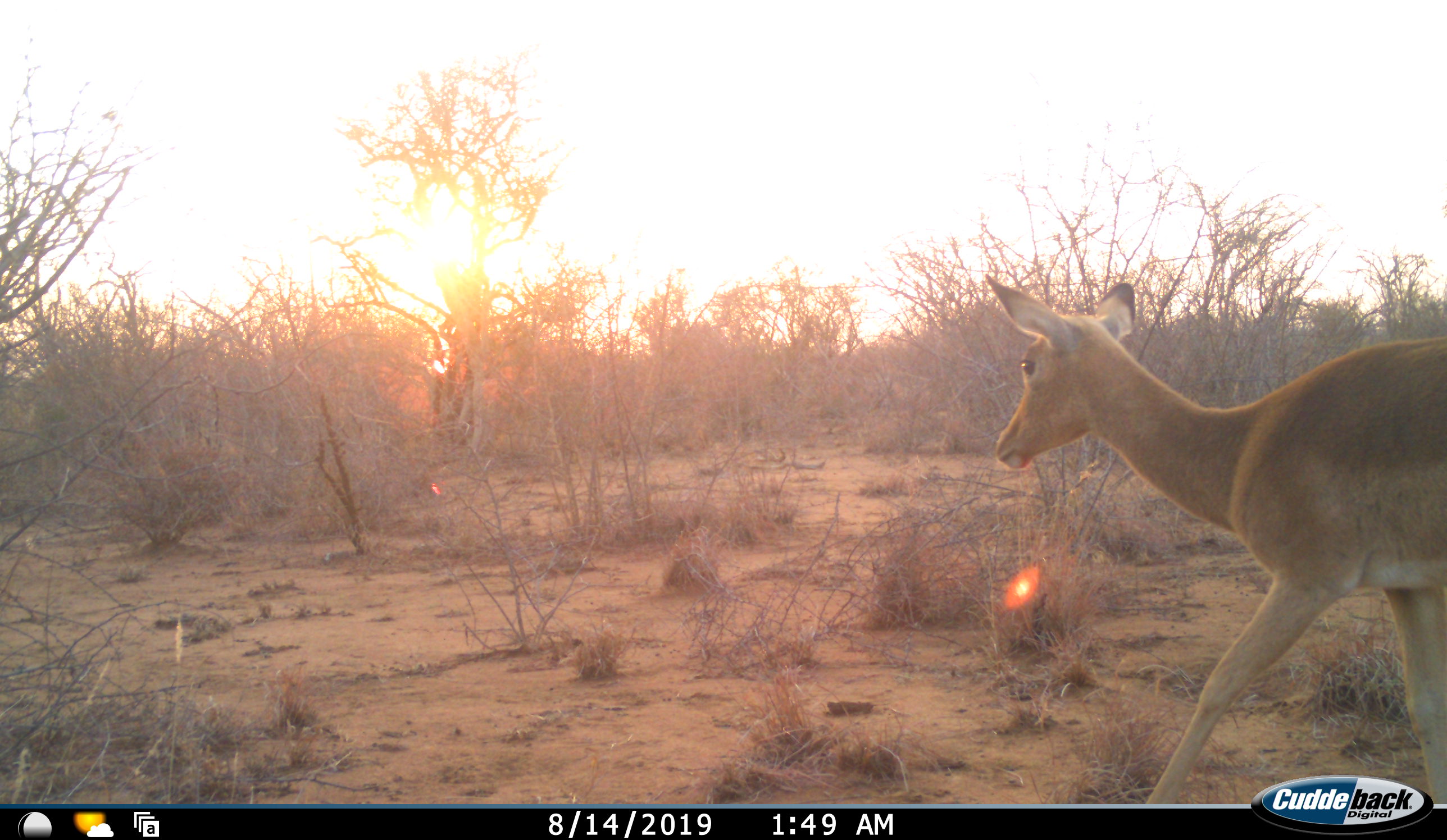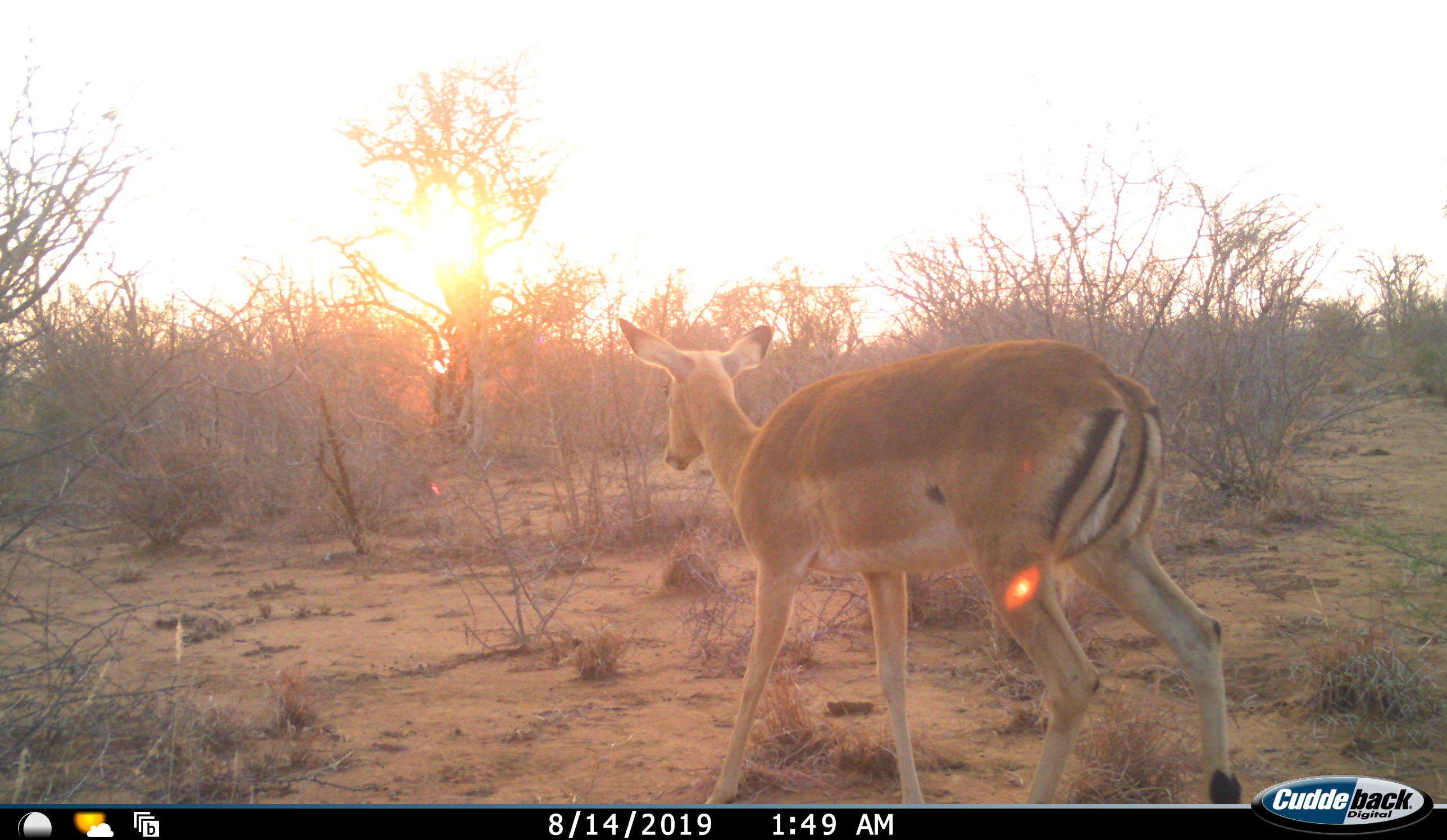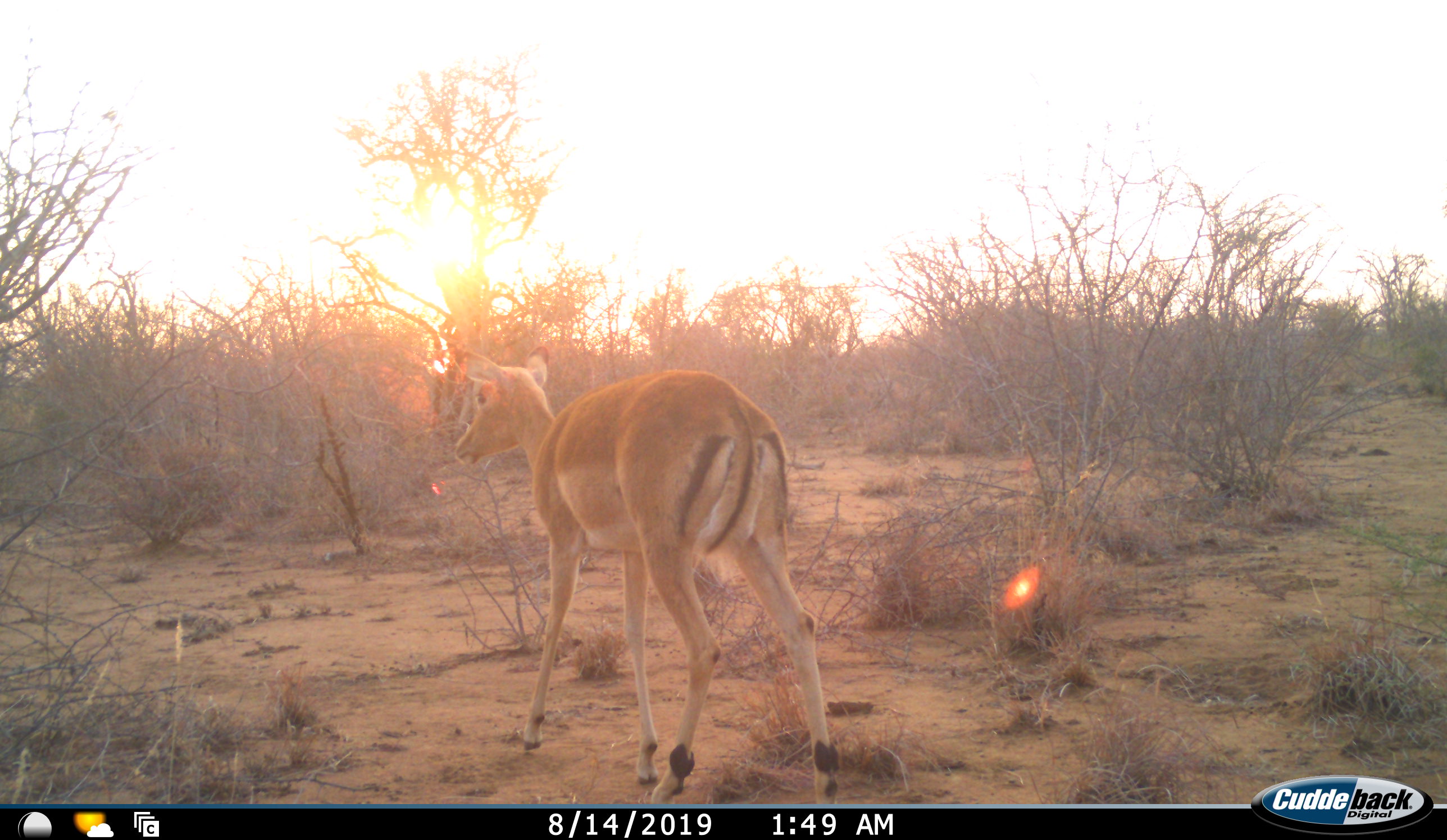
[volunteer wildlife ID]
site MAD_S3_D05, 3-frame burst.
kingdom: Animalia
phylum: Chordata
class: Mammalia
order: Artiodactyla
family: Bovidae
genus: Aepyceros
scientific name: Aepyceros melampus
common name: impala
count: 1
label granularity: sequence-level